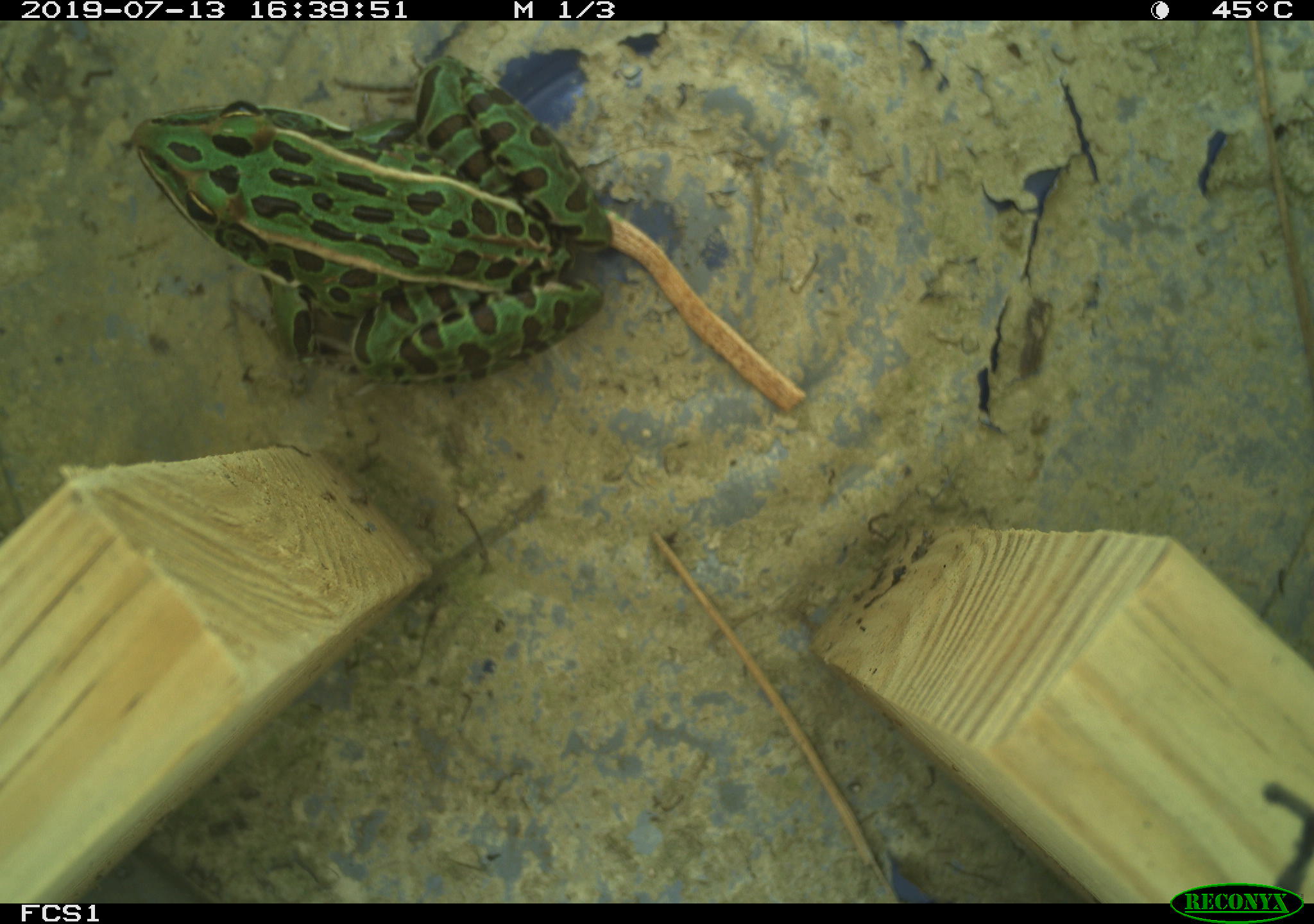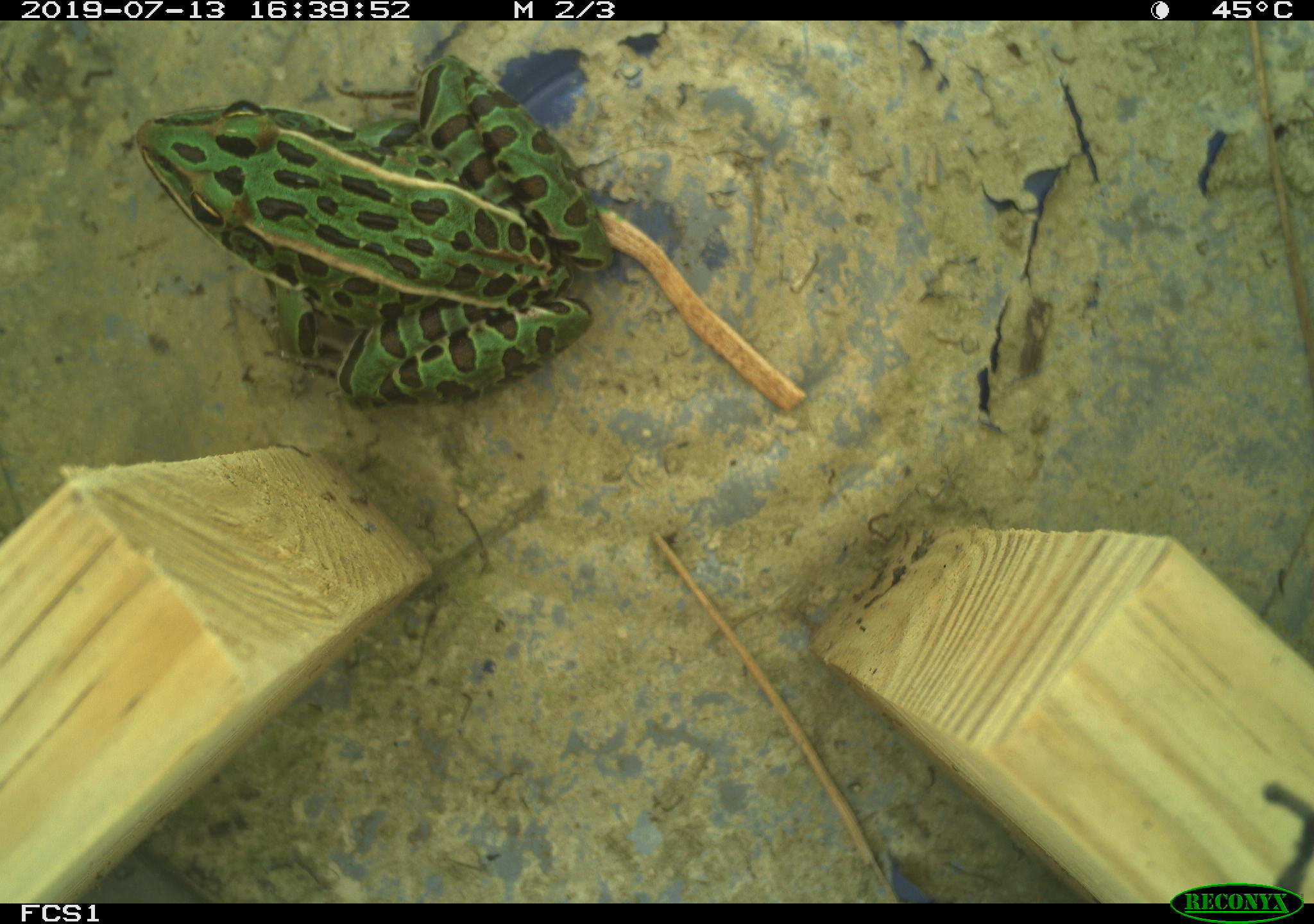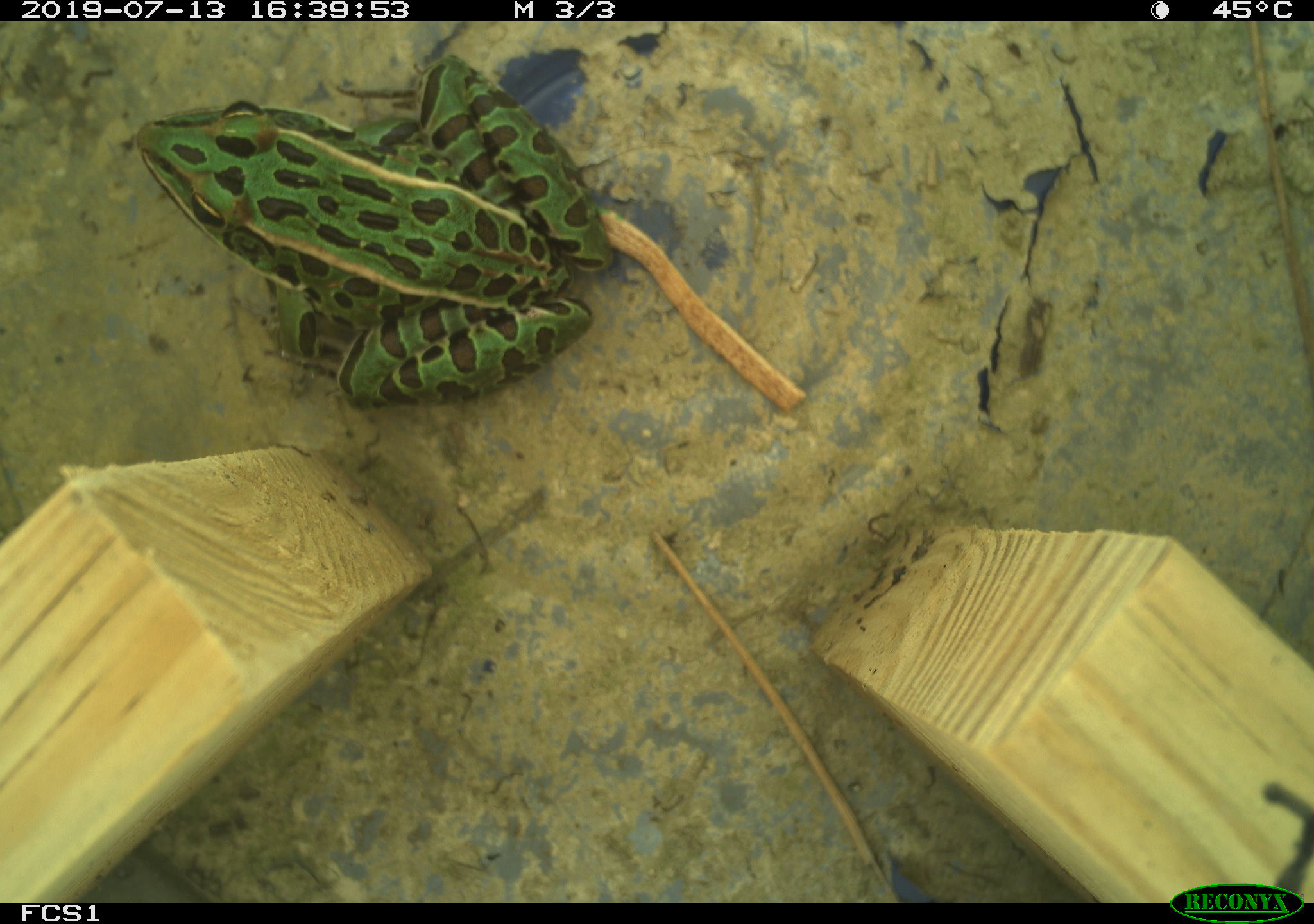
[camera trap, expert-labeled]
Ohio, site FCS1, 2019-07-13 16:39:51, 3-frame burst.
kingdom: Animalia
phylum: Chordata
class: Amphibia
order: Anura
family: Ranidae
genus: Lithobates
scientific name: Lithobates pipiens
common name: northern leopard frog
Northern leopard frog (Lithobates pipiens).